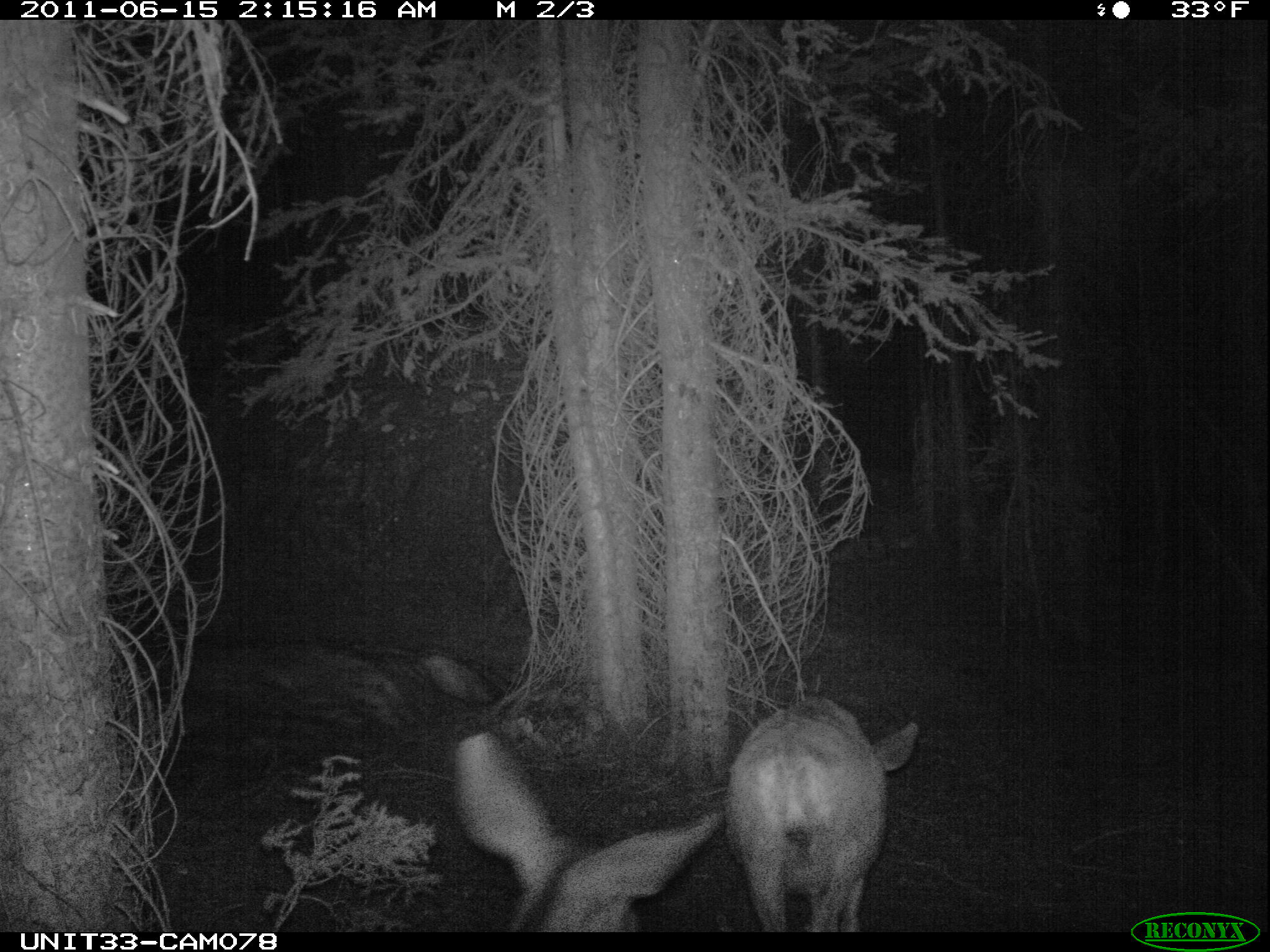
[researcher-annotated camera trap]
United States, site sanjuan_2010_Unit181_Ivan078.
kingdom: Animalia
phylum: Chordata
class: Mammalia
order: Artiodactyla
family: Cervidae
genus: Odocoileus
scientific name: Odocoileus hemionus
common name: mule deer